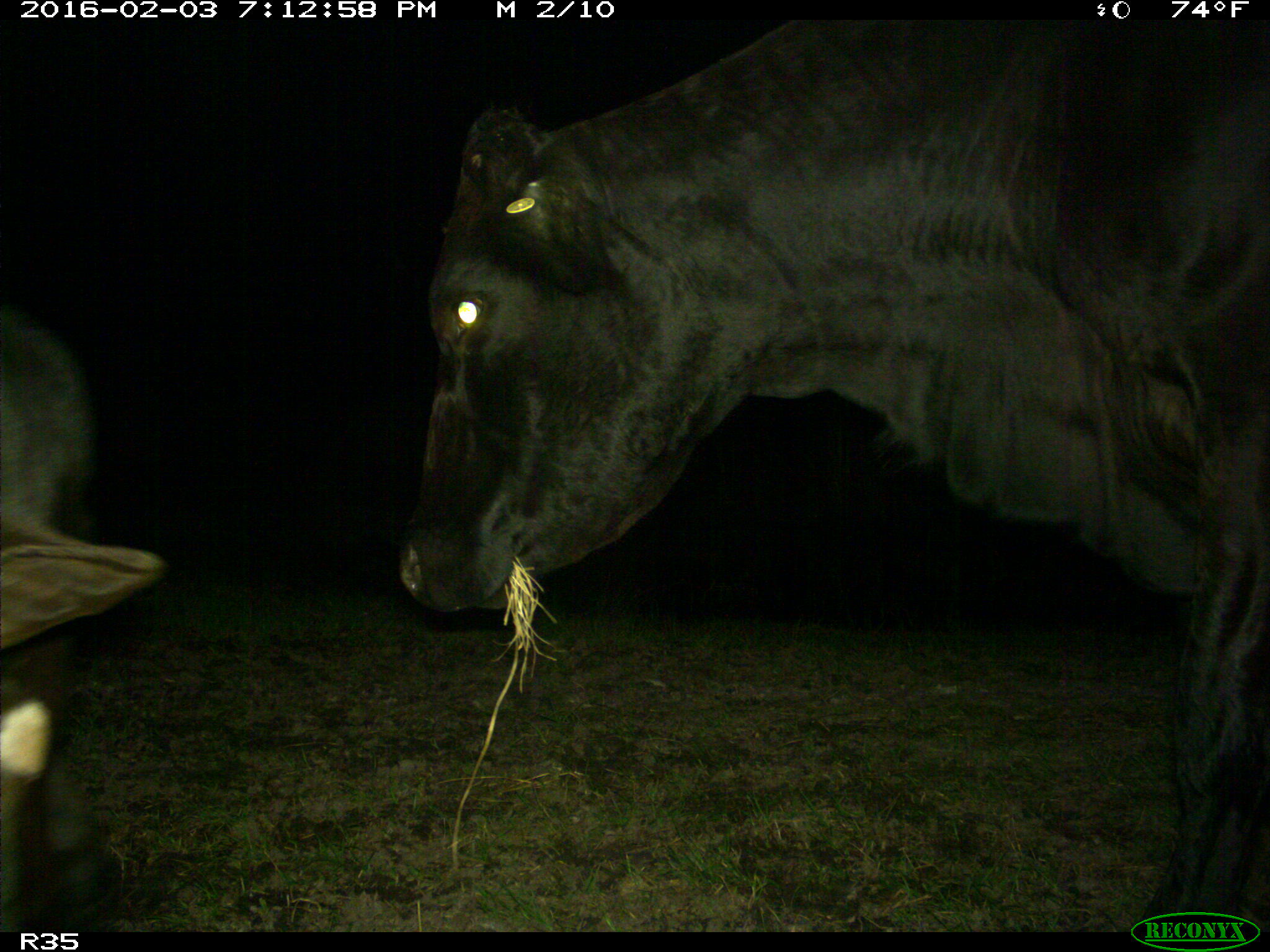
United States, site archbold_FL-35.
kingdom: Animalia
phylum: Chordata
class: Mammalia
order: Artiodactyla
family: Bovidae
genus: Bos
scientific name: Bos taurus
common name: domestic cow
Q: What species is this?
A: Bos taurus (domestic cow).